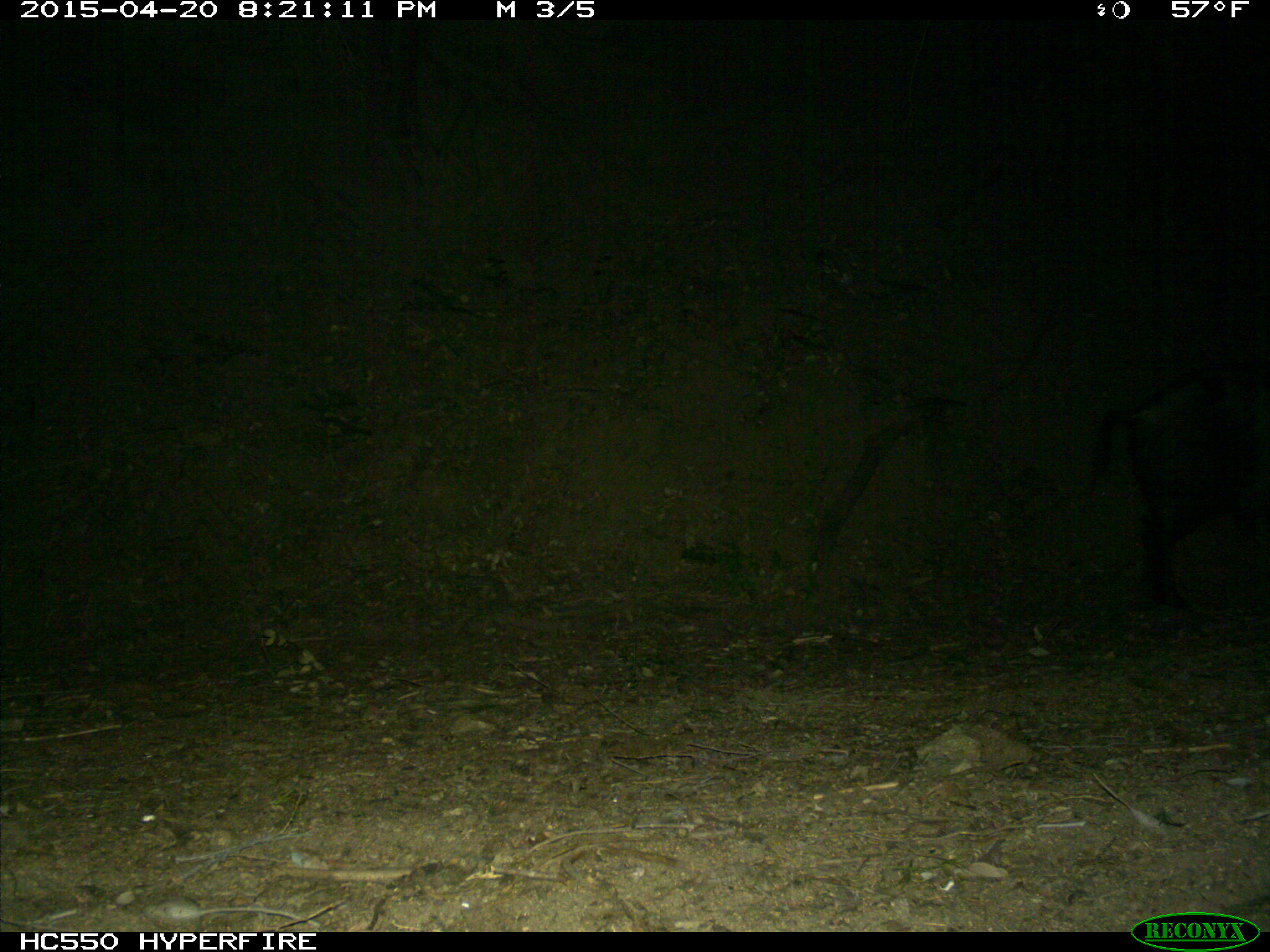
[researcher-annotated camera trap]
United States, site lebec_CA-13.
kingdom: Animalia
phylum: Chordata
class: Mammalia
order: Artiodactyla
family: Suidae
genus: Sus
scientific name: Sus scrofa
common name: wild boar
Sus scrofa (wild boar).